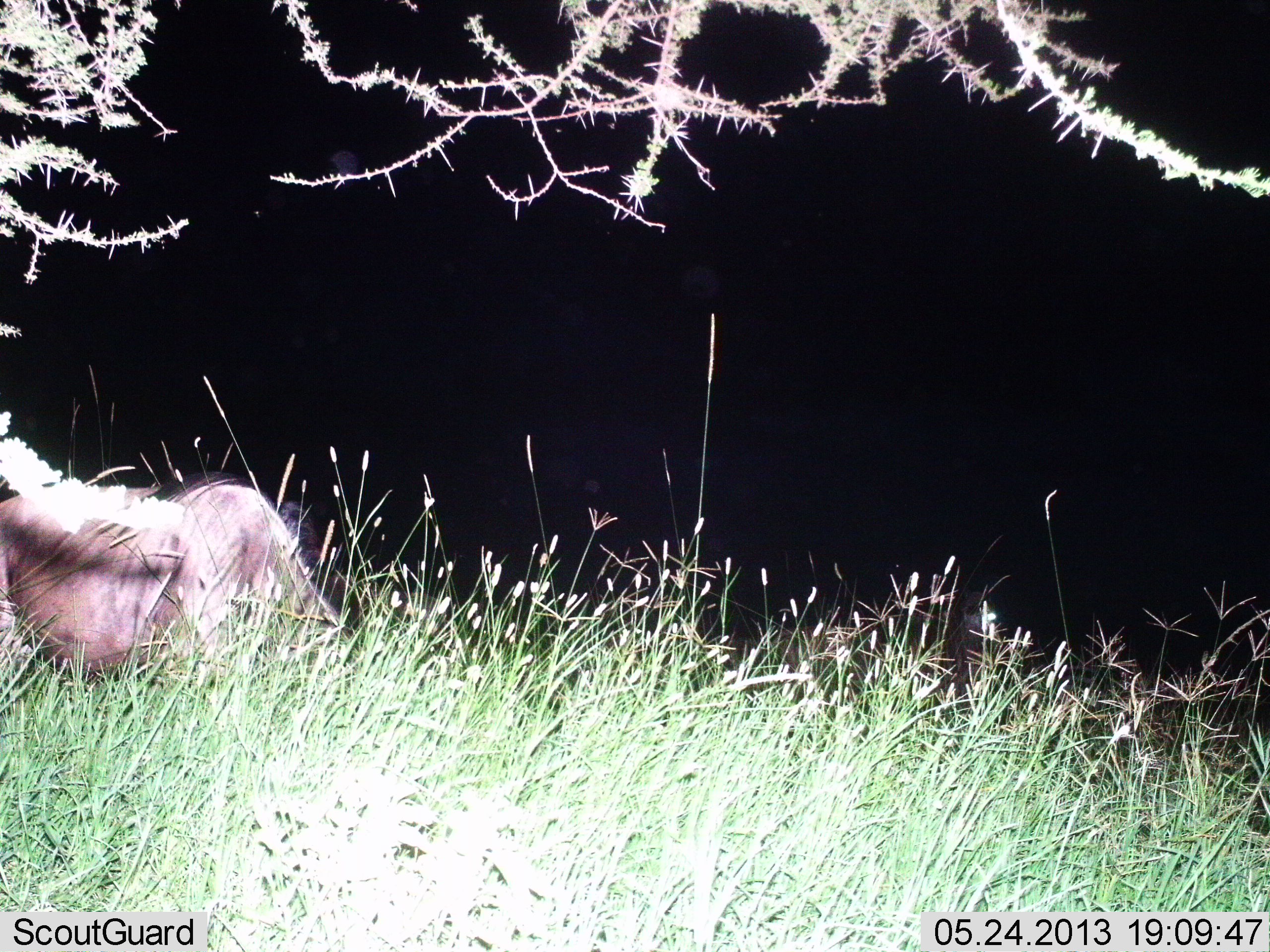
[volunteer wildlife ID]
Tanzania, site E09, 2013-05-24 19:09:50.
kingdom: Animalia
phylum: Chordata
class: Mammalia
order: Artiodactyla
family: Bovidae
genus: Connochaetes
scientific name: Connochaetes taurinus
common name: blue wildebeest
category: wildebeest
Wildebeest (blue wildebeest) (Connochaetes taurinus), count 1. Behavior (volunteer vote fractions): standing 55%, resting 18%, moving 18%, interacting 0%. Young present (vote fraction): 0%. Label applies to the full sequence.